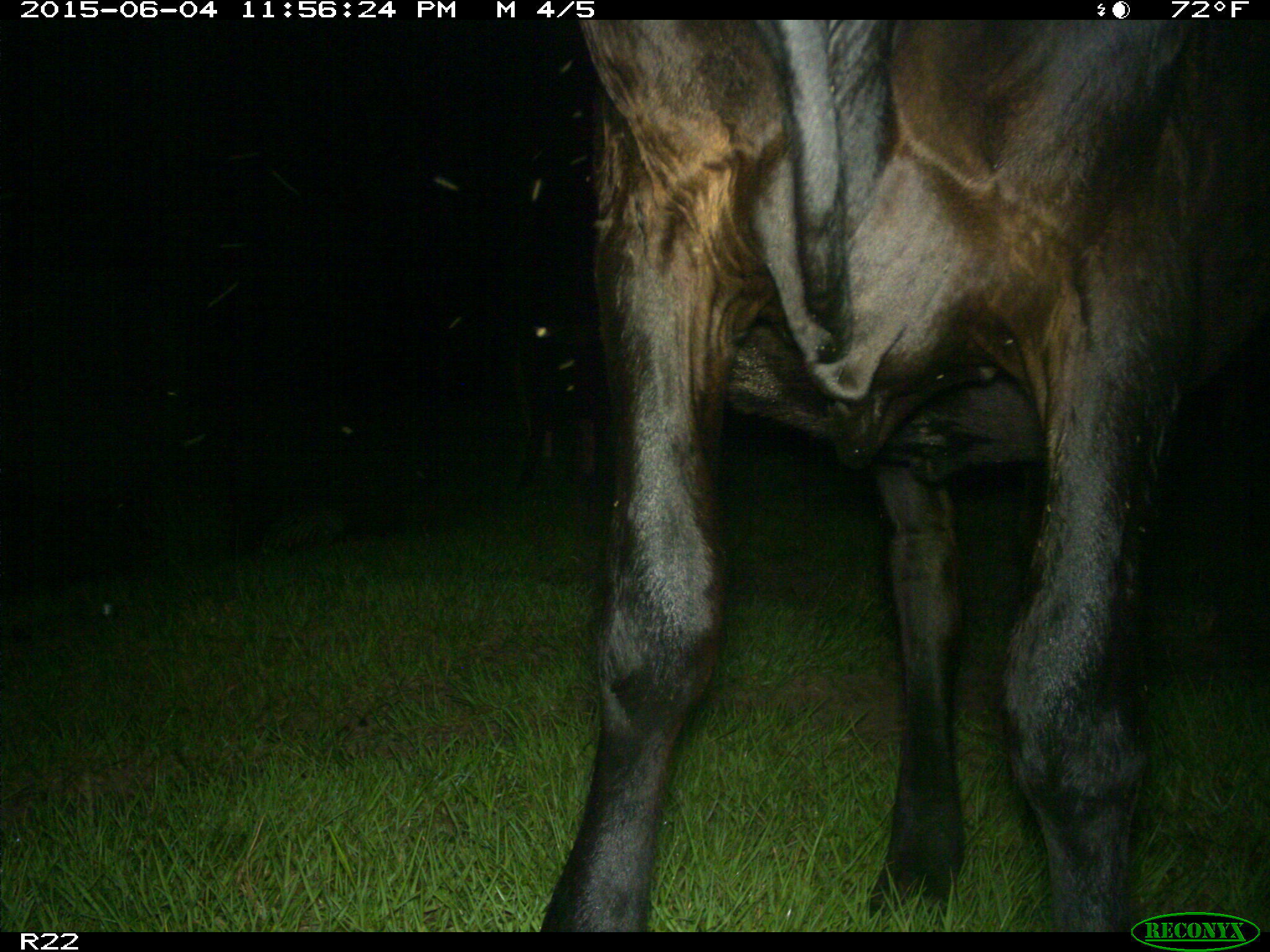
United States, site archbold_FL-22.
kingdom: Animalia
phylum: Chordata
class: Mammalia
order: Artiodactyla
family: Bovidae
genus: Bos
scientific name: Bos taurus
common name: domestic cow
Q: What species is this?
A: Bos taurus (domestic cow).